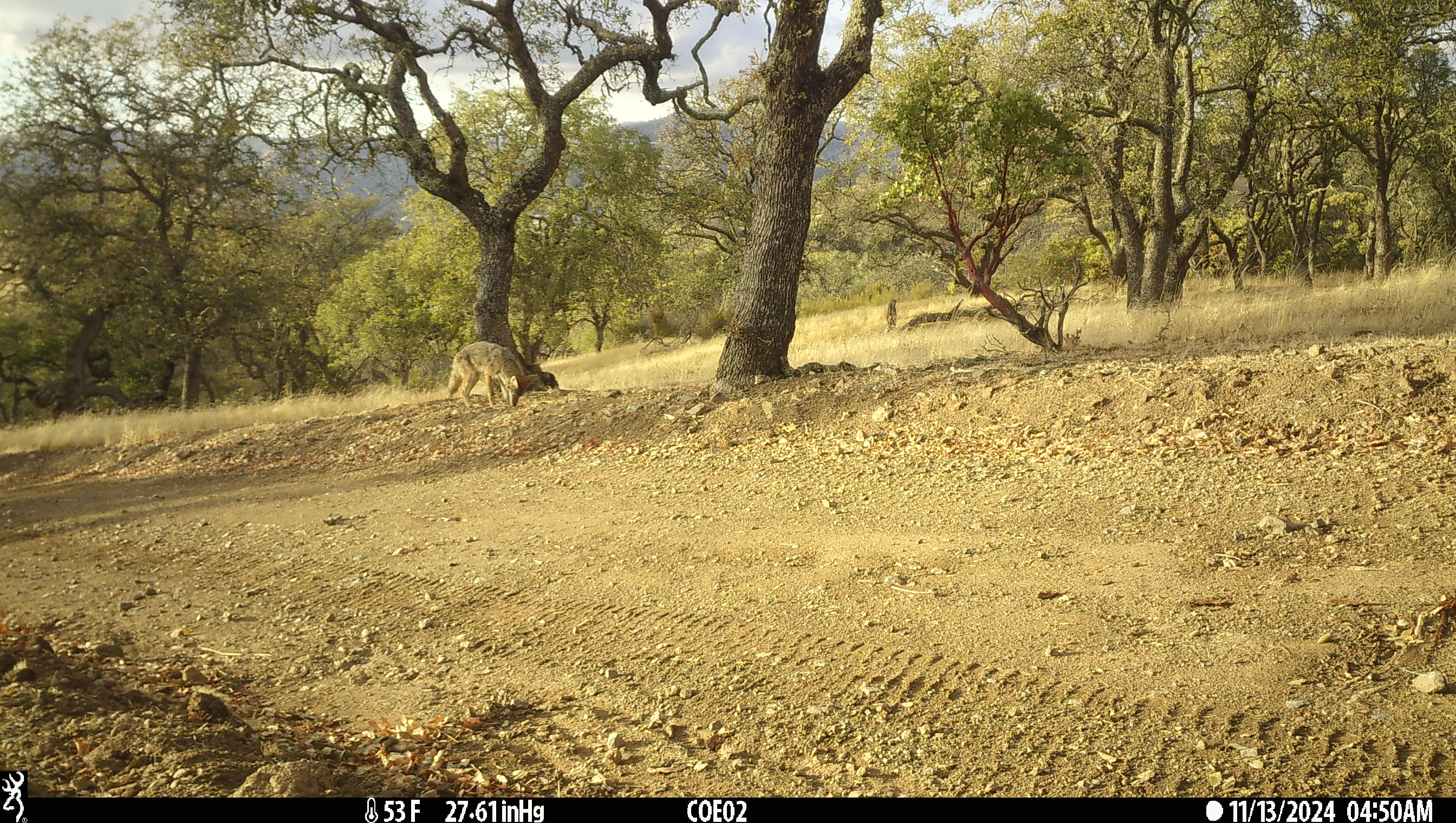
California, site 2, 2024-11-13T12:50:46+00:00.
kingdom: Animalia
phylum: Chordata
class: Mammalia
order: Carnivora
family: Canidae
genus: Canis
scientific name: Canis latrans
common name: coyote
Coyote (Canis latrans).